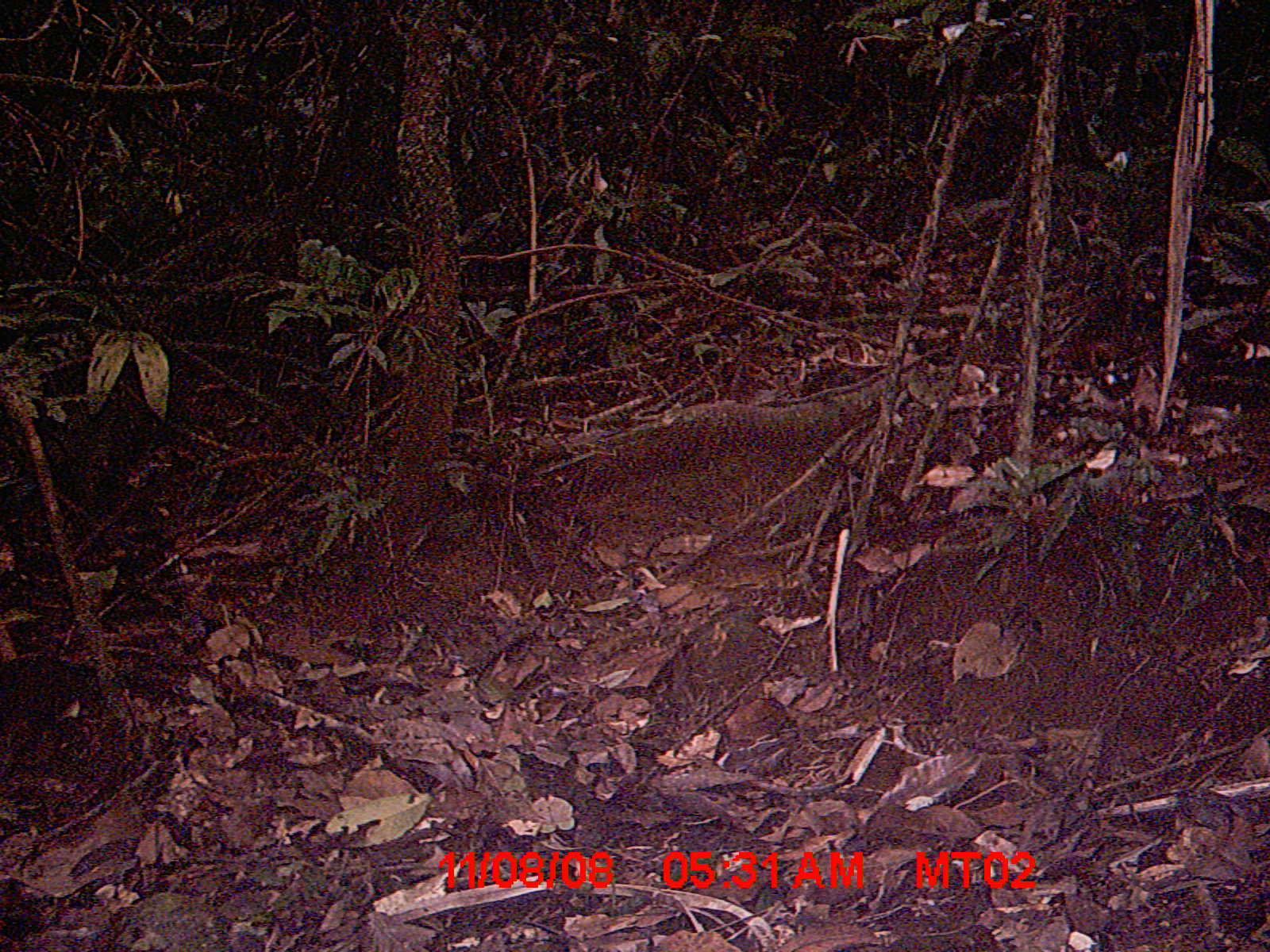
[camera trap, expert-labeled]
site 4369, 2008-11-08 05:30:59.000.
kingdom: Animalia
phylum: Chordata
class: Mammalia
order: Rodentia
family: Nesomyidae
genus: Nesomys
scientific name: Nesomys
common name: nesomys rodents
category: nesomys sp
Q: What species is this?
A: Nesomys sp (nesomys rodents) (Nesomys).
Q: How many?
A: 1.